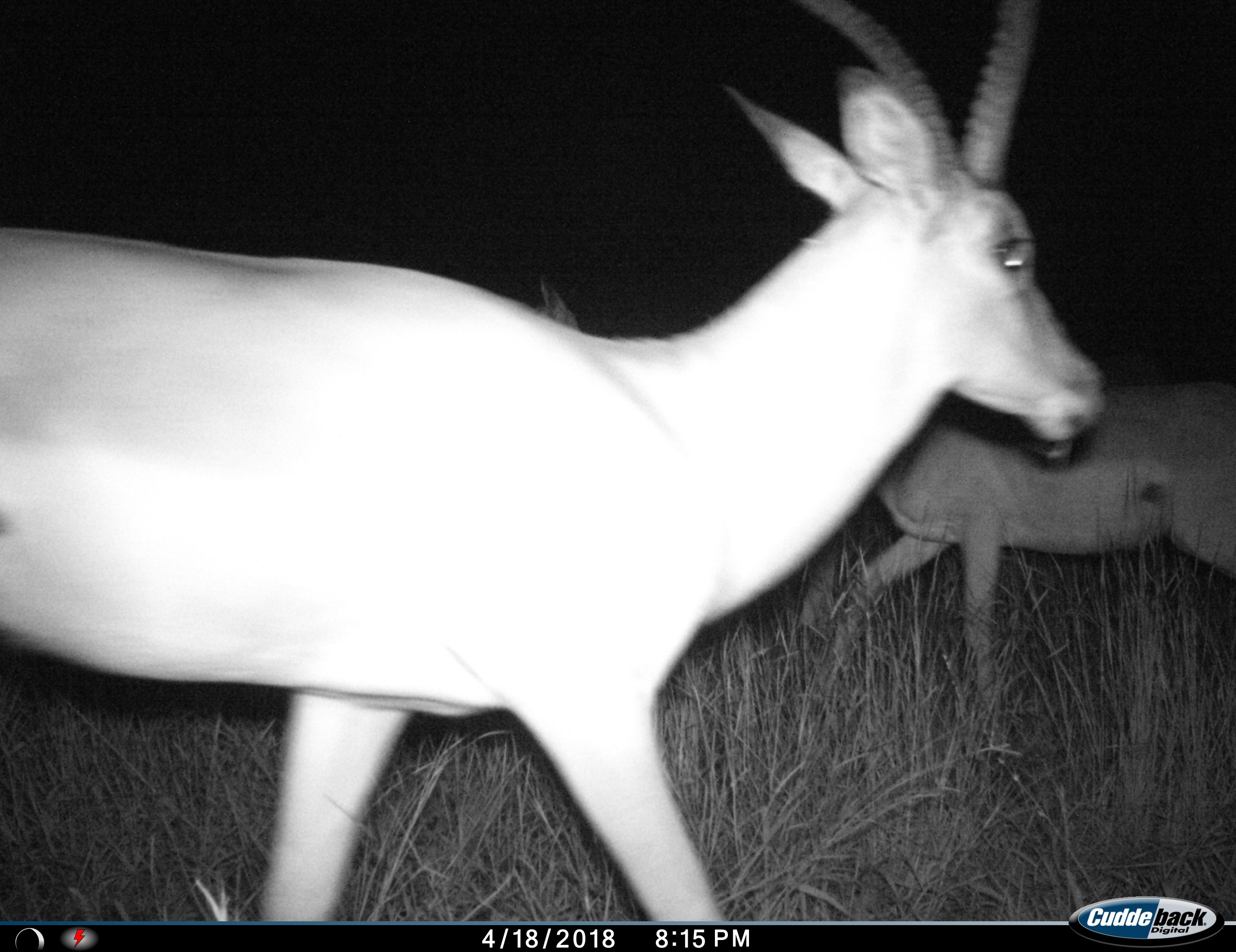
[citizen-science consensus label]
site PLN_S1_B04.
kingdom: Animalia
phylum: Chordata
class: Mammalia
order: Artiodactyla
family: Bovidae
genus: Aepyceros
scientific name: Aepyceros melampus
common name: impala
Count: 2.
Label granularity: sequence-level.